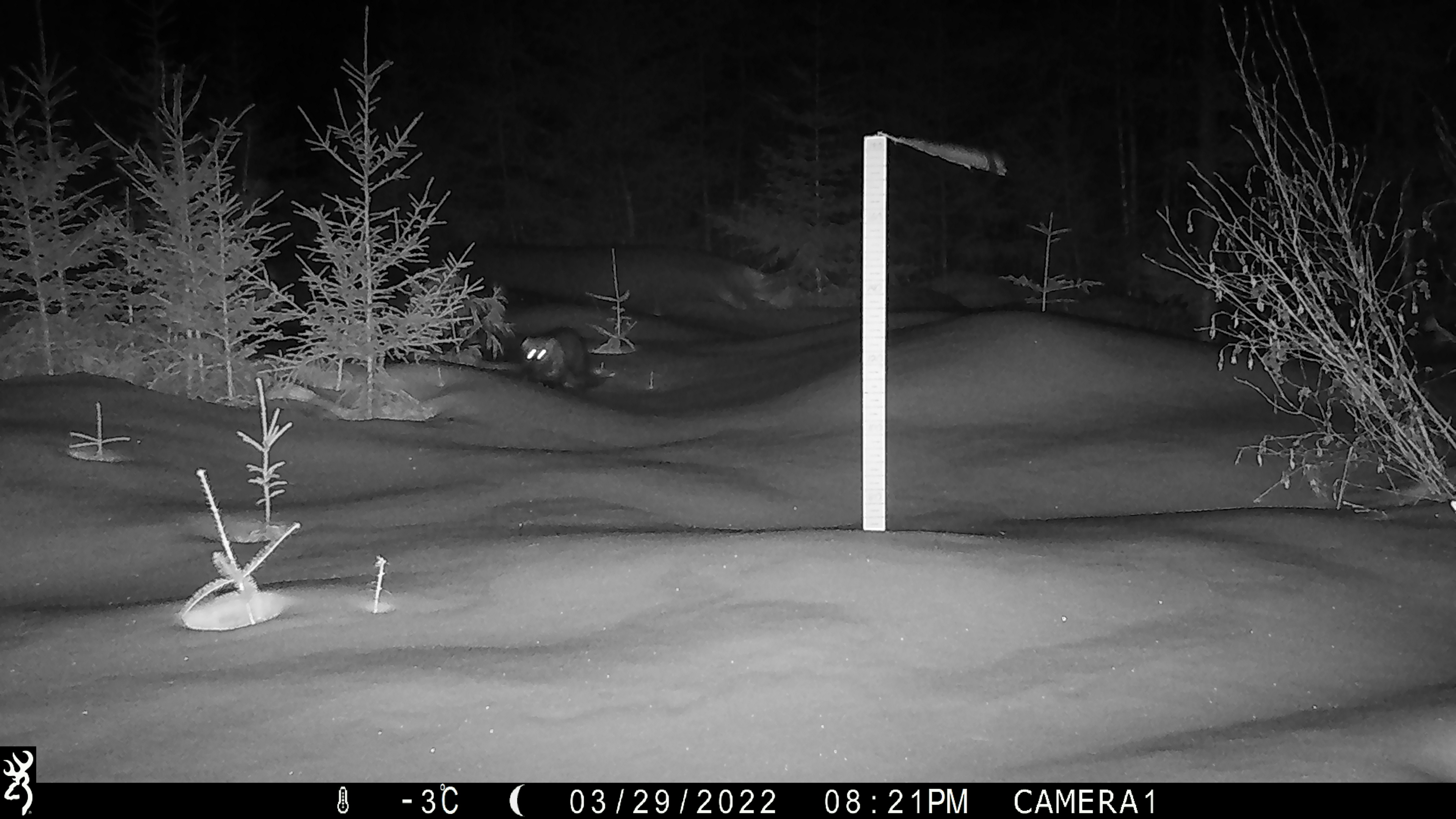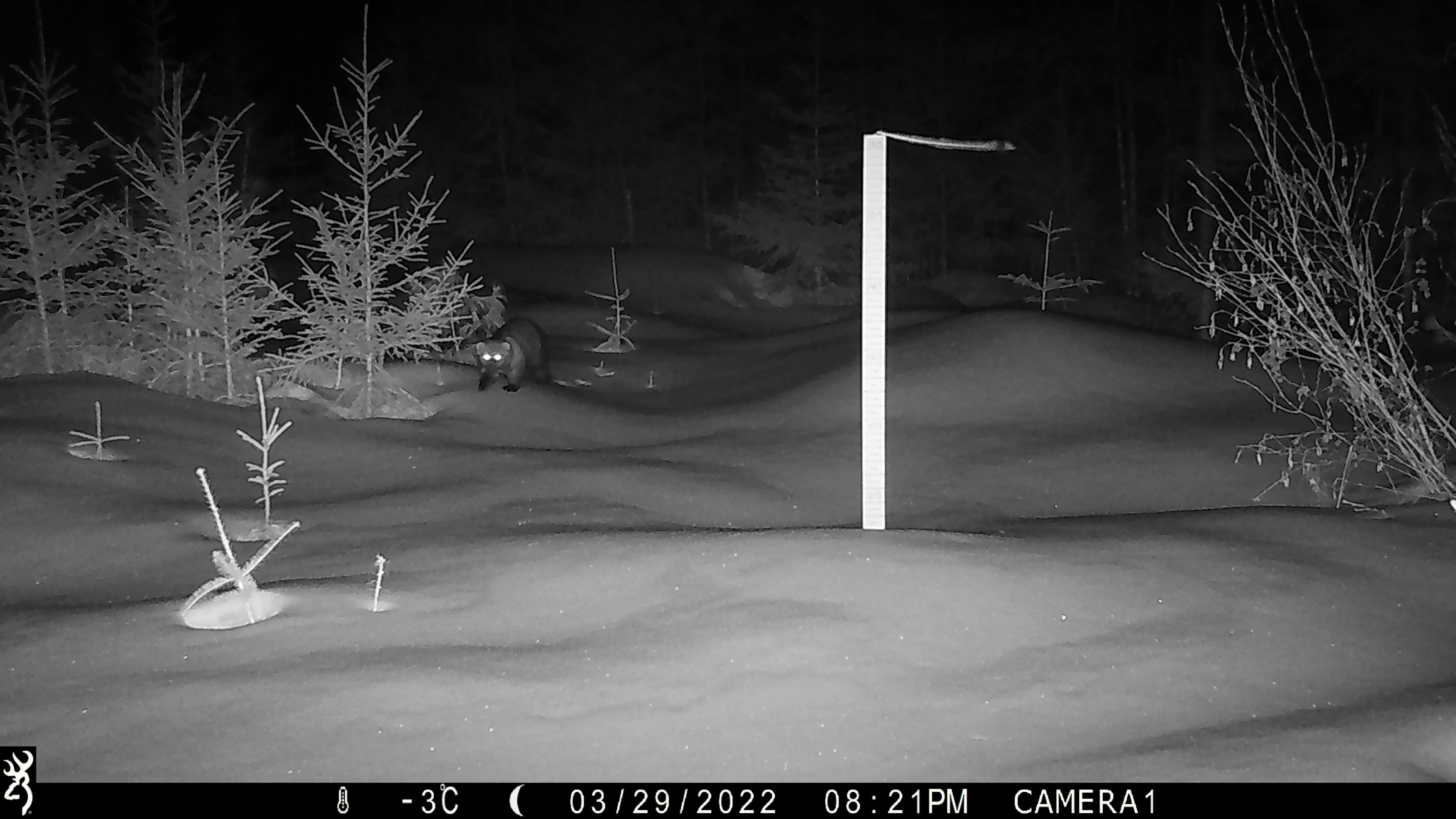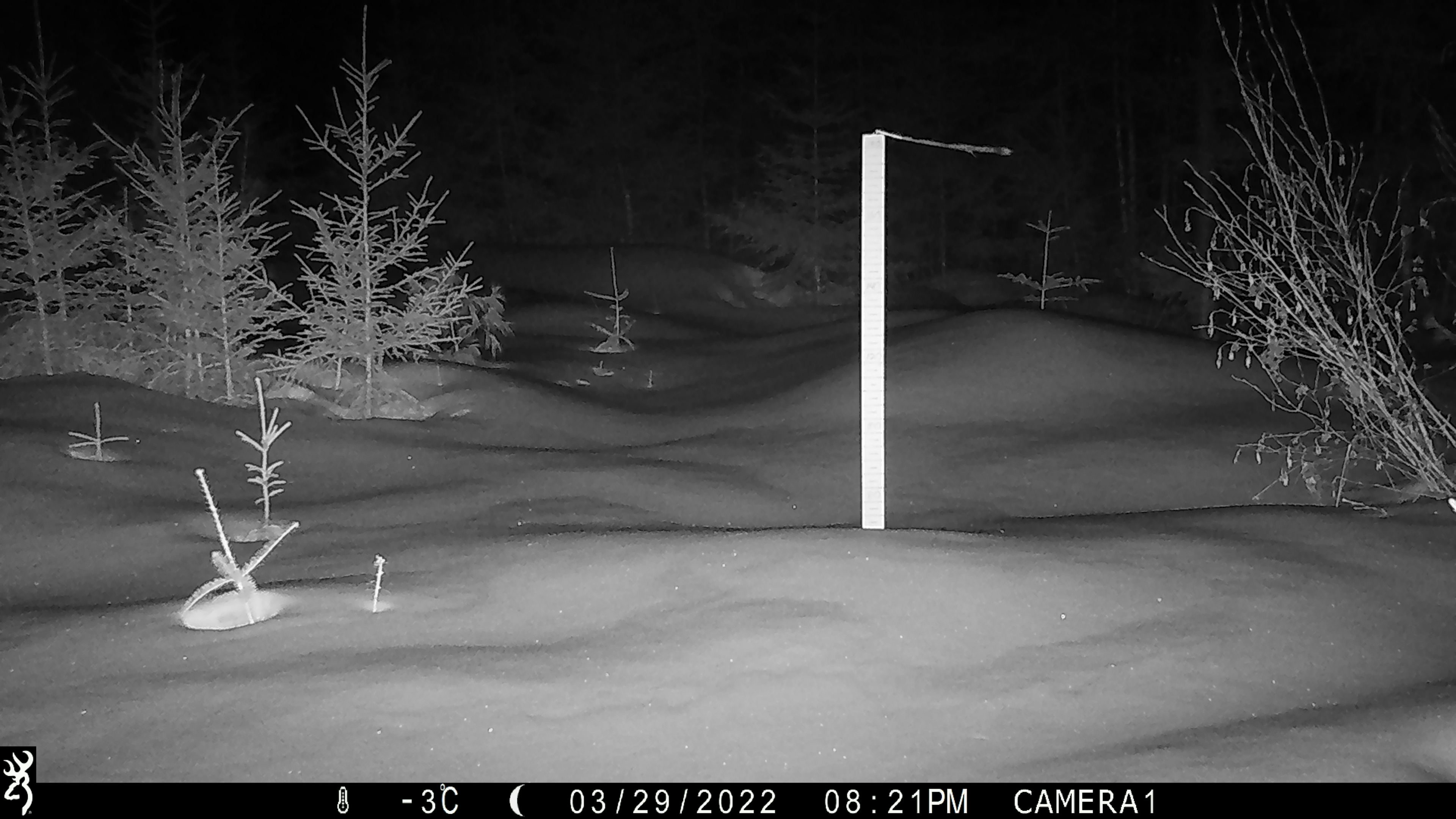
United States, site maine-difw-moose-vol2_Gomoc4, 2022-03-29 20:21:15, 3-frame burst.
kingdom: Animalia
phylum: Chordata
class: Mammalia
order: Carnivora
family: Mustelidae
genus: Pekania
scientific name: Pekania pennanti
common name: fisher